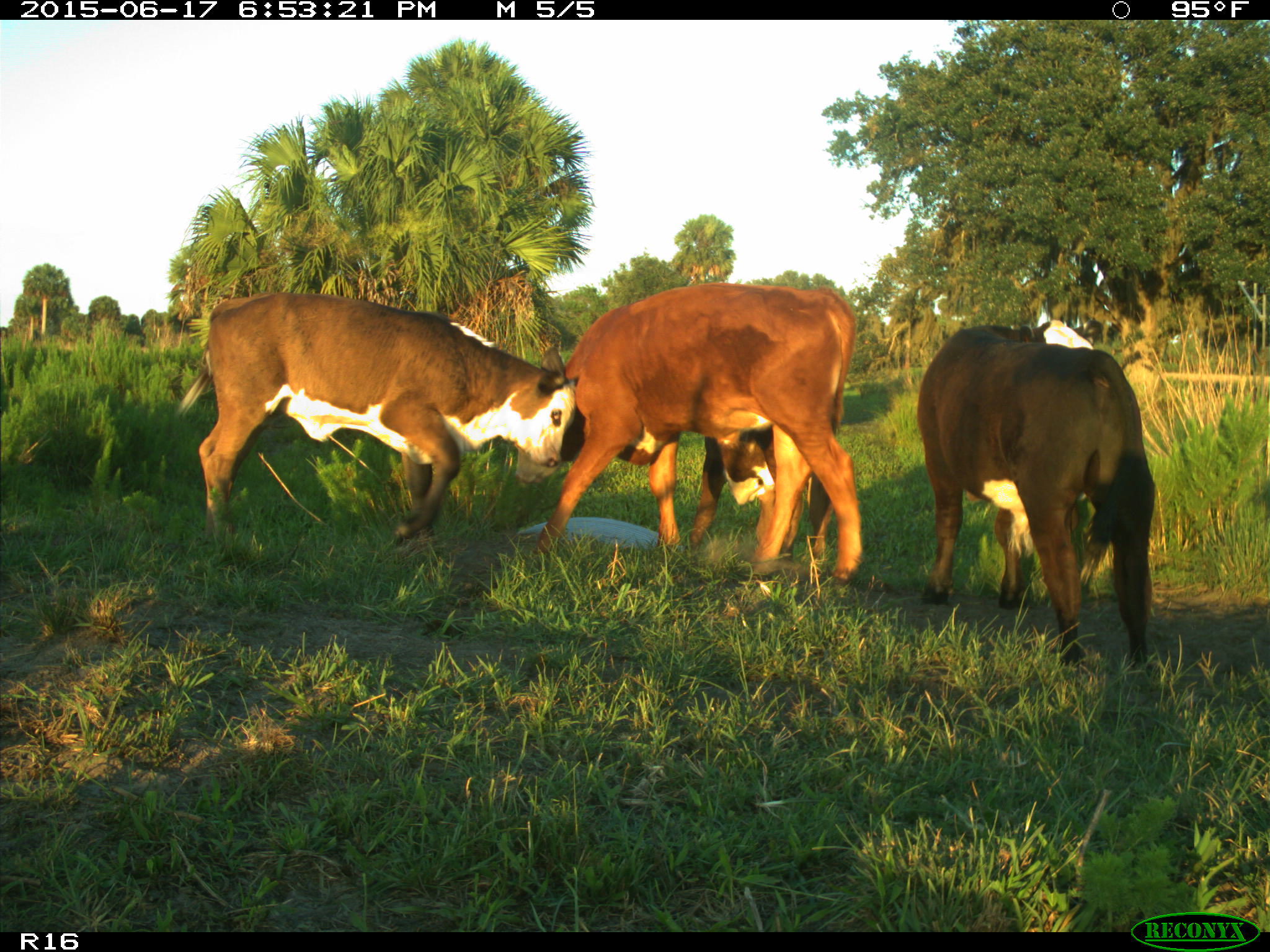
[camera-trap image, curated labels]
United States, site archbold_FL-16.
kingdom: Animalia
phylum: Chordata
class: Mammalia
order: Artiodactyla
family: Bovidae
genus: Bos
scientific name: Bos taurus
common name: domestic cow